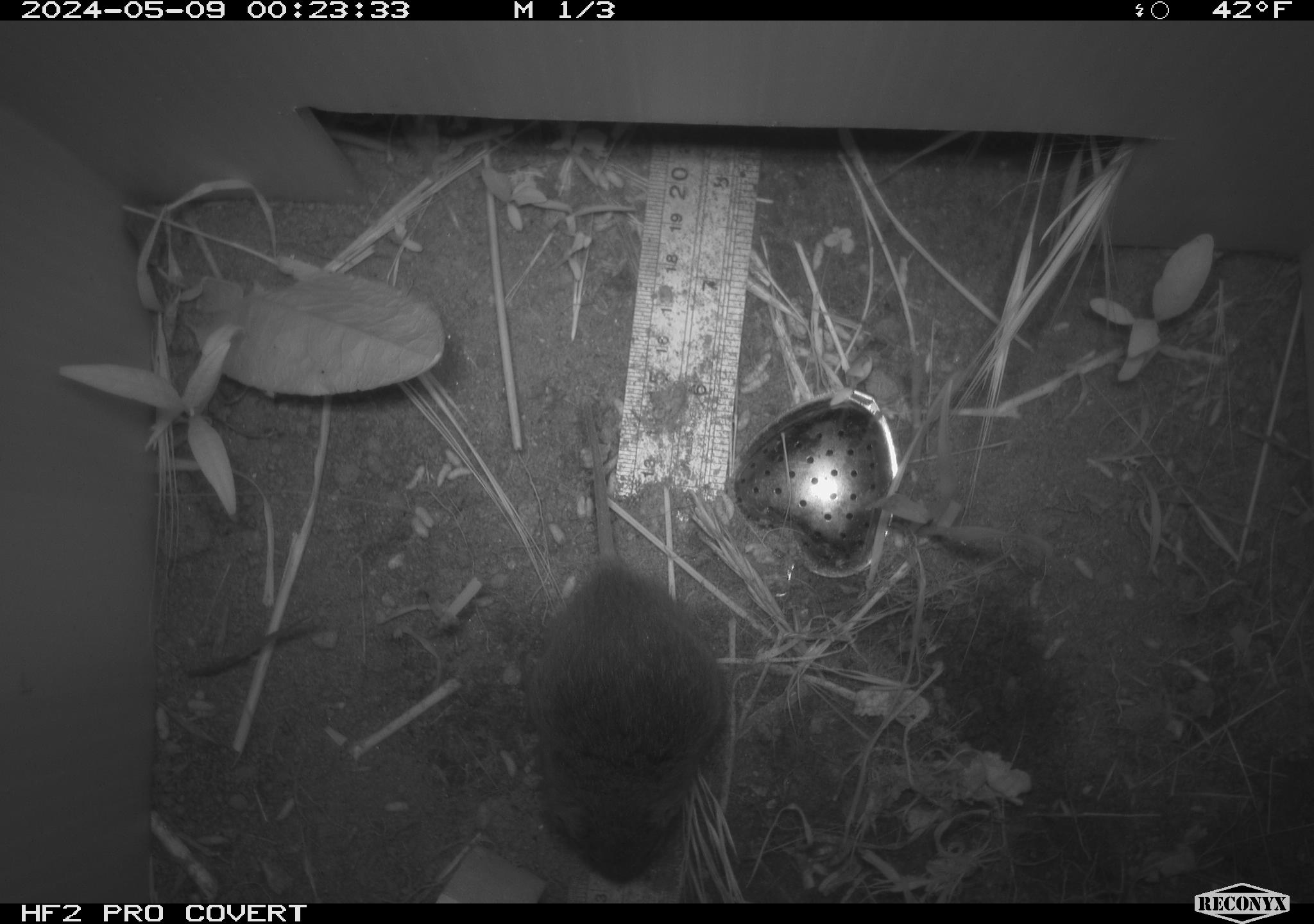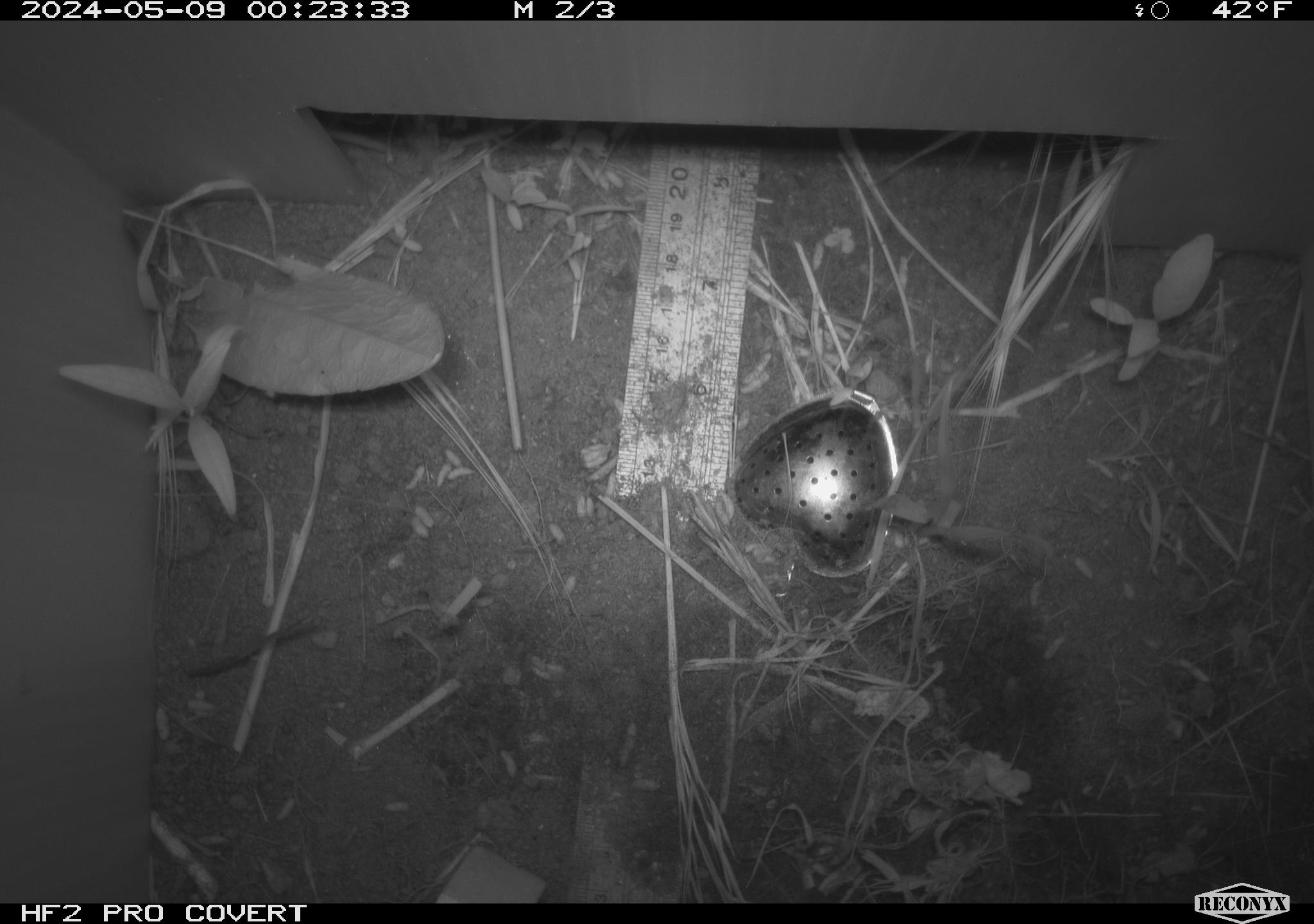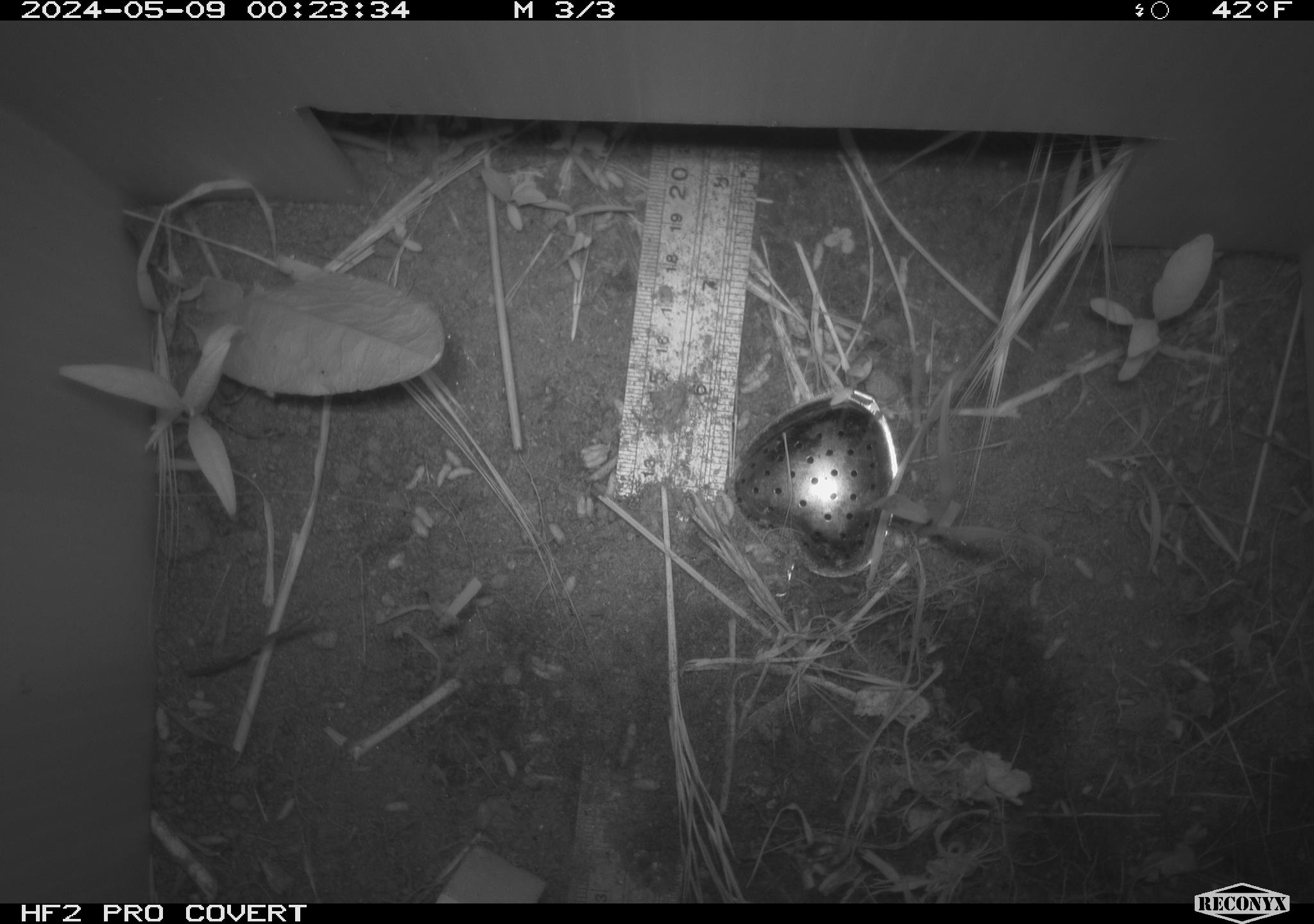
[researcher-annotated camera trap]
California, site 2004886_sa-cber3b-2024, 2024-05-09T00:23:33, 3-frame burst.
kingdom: Animalia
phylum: Chordata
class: Mammalia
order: Rodentia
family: Cricetidae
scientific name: Arvicolinae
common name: voles, lemmings, and muskrats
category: arvicolinae subfamily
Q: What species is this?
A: Arvicolinae subfamily (voles, lemmings, and muskrats) (Arvicolinae).